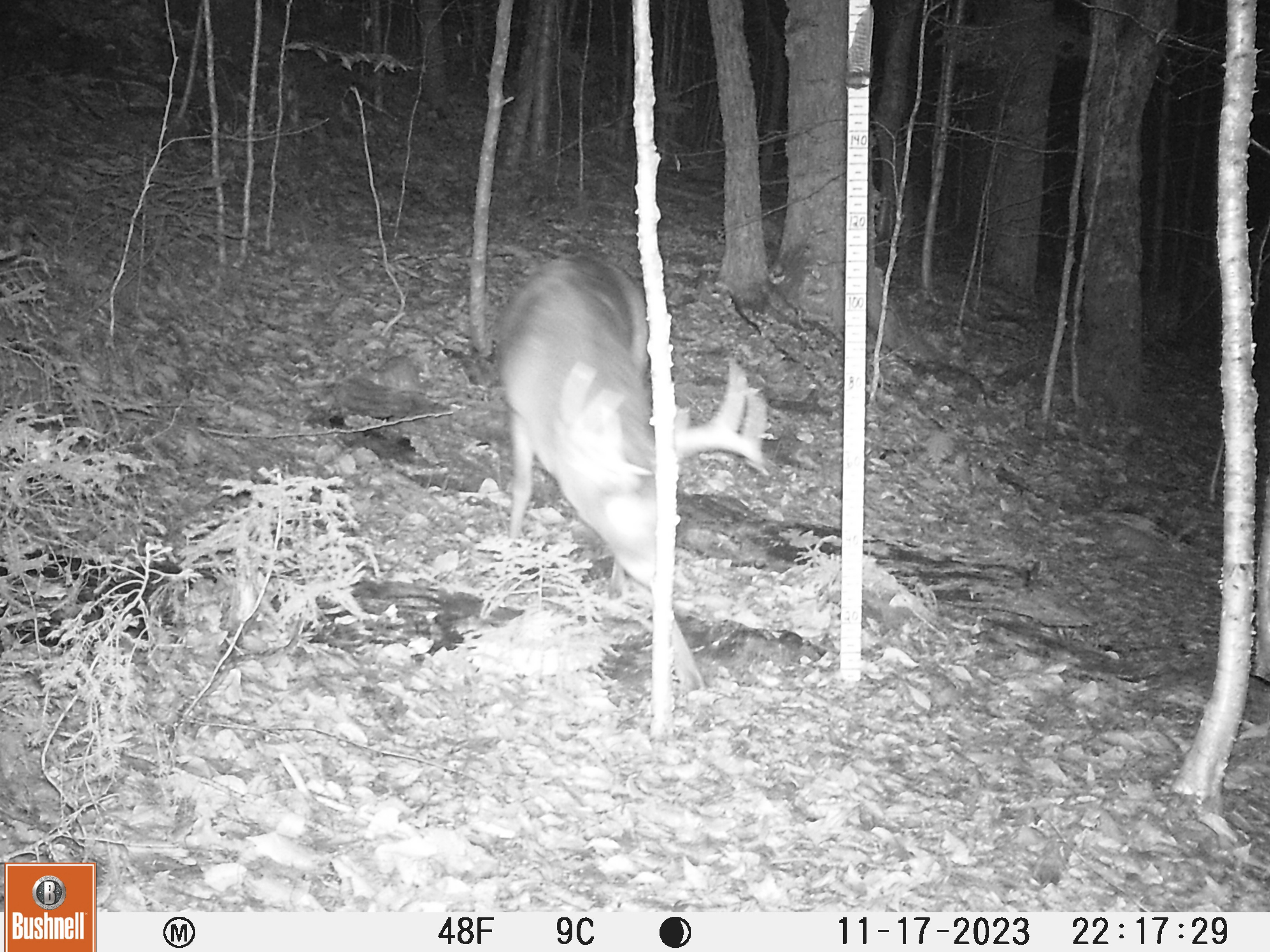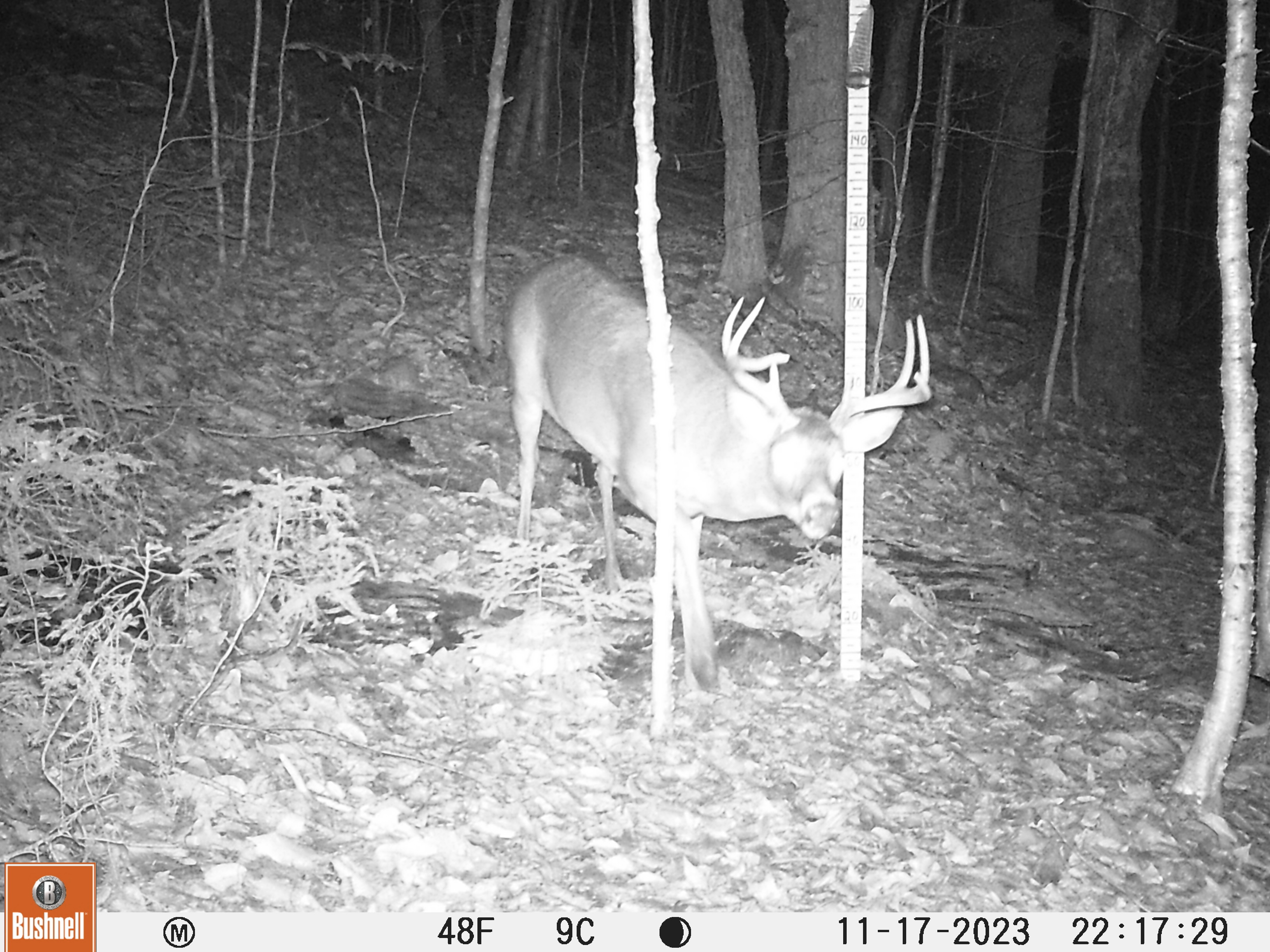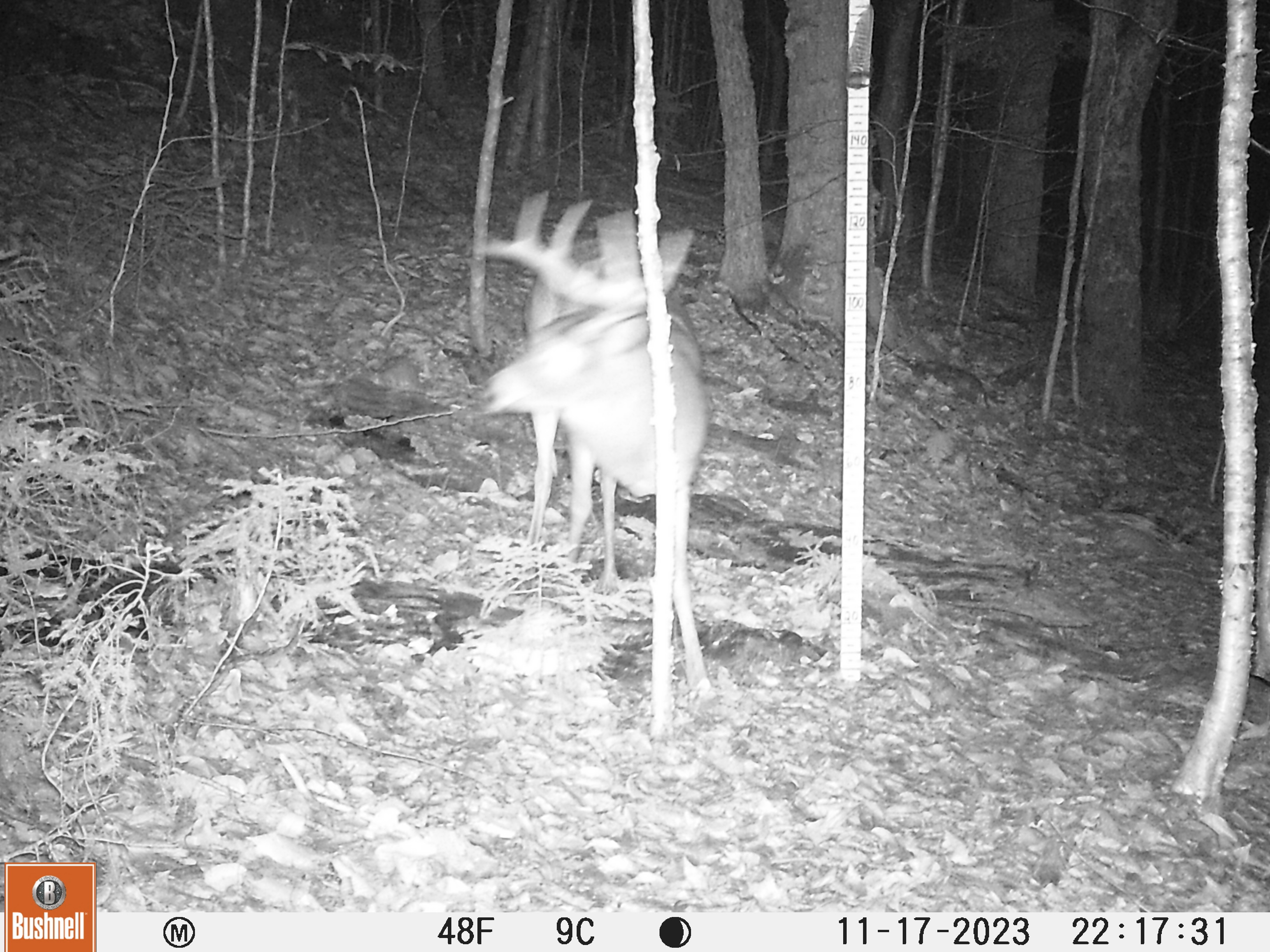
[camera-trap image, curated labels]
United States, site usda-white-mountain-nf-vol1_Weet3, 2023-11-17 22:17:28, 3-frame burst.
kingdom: Animalia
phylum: Chordata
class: Mammalia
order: Artiodactyla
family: Cervidae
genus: Odocoileus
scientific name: Odocoileus virginianus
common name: white-tailed deer